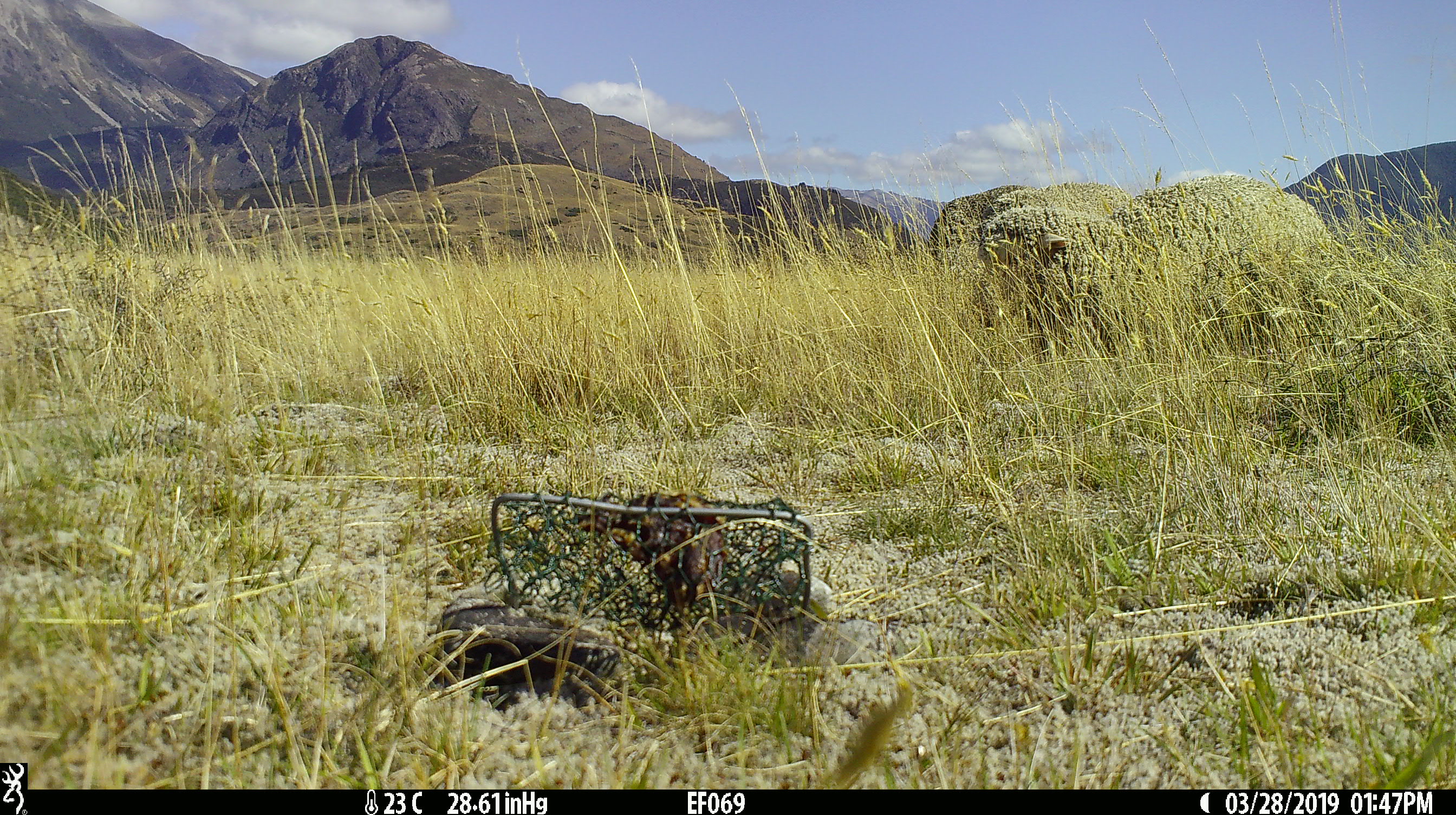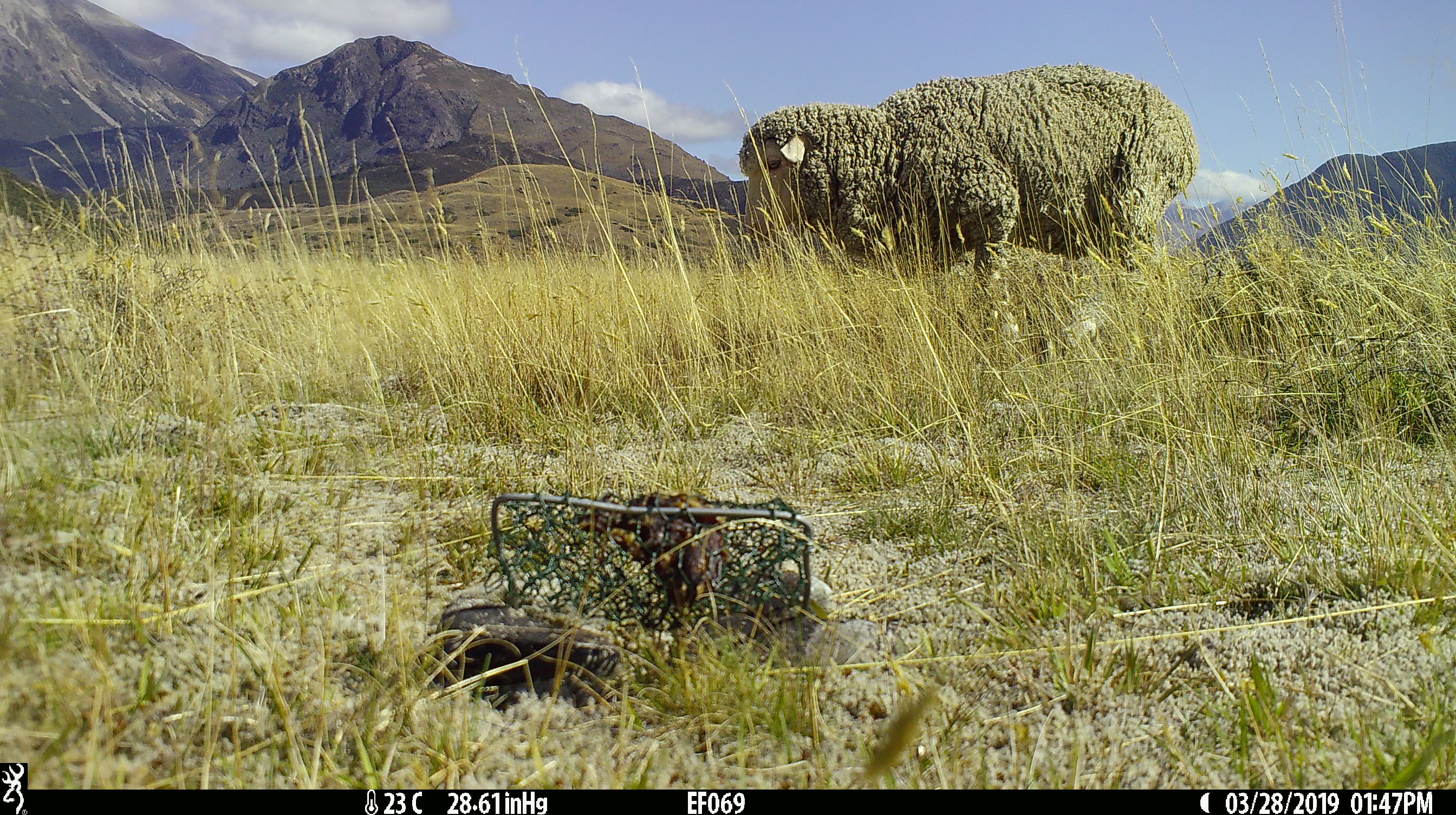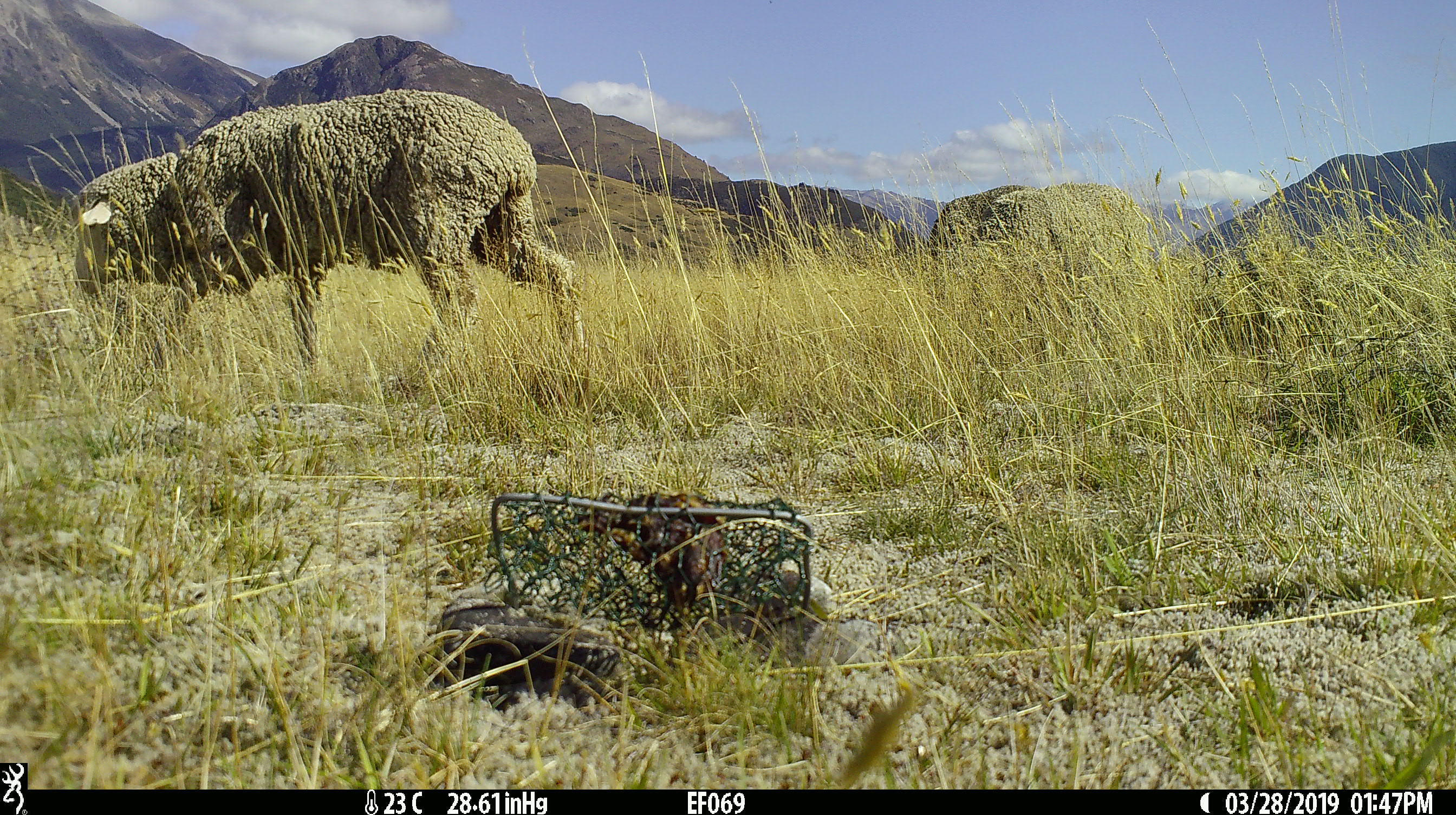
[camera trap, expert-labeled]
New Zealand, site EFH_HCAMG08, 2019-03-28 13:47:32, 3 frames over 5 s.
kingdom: Animalia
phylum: Chordata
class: Mammalia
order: Artiodactyla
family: Bovidae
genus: Ovis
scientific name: Ovis aries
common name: domestic sheep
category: sheep